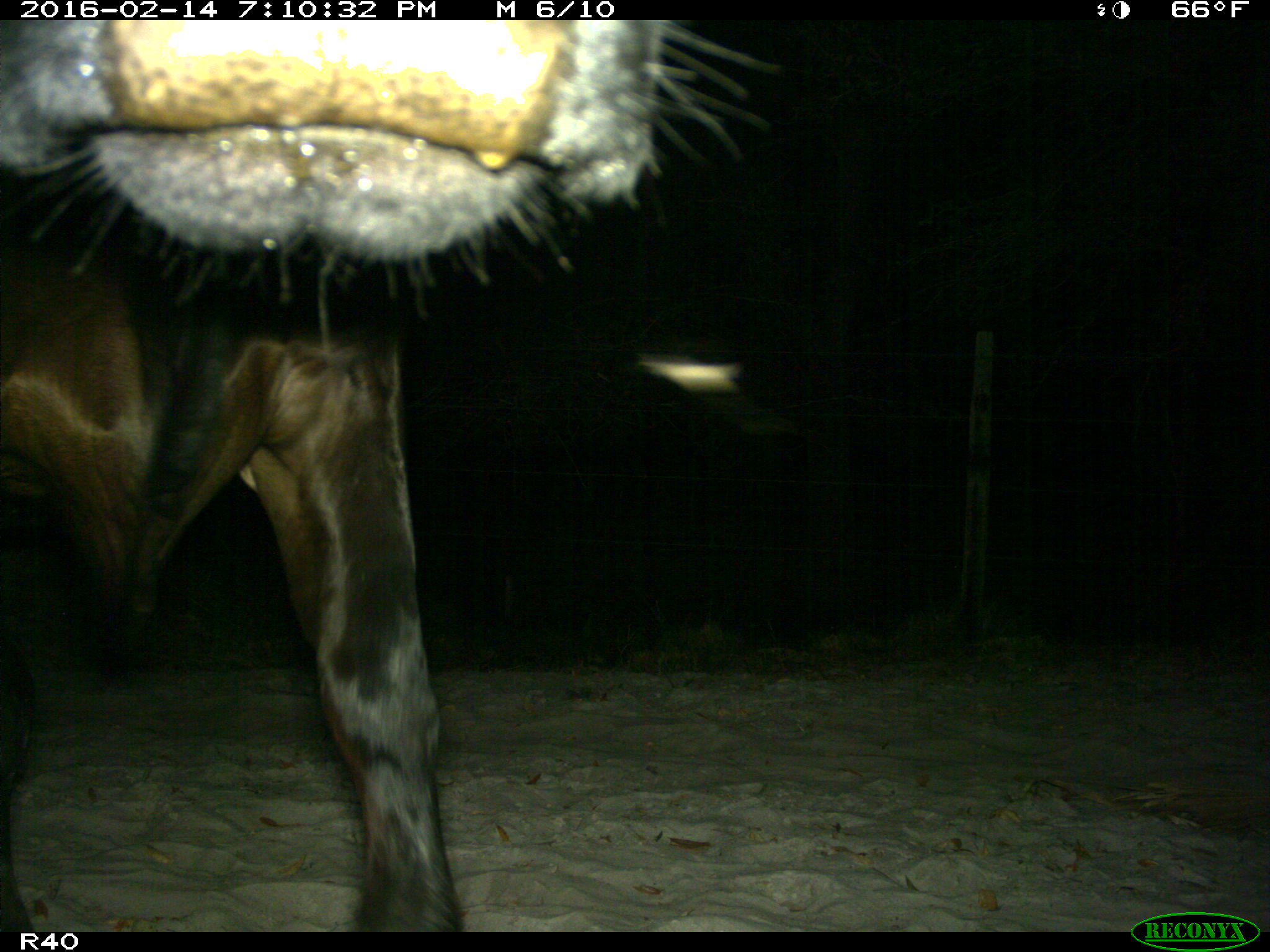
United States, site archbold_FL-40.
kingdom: Animalia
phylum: Chordata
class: Mammalia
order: Artiodactyla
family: Bovidae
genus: Bos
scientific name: Bos taurus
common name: domestic cow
Bos taurus (domestic cow).